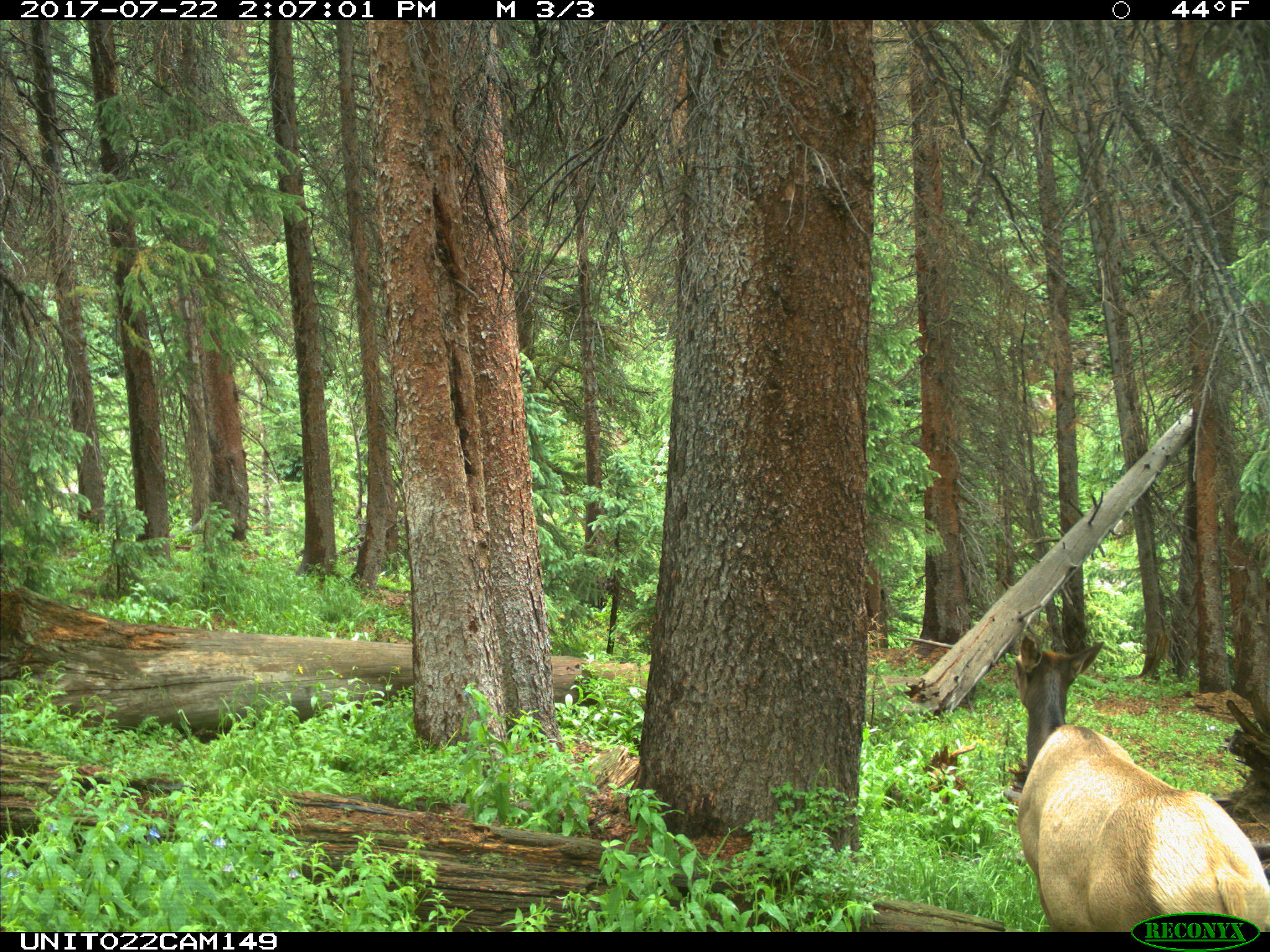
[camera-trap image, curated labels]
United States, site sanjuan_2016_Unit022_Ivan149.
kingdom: Animalia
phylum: Chordata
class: Mammalia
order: Artiodactyla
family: Cervidae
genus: Cervus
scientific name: Cervus elaphus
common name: red deer